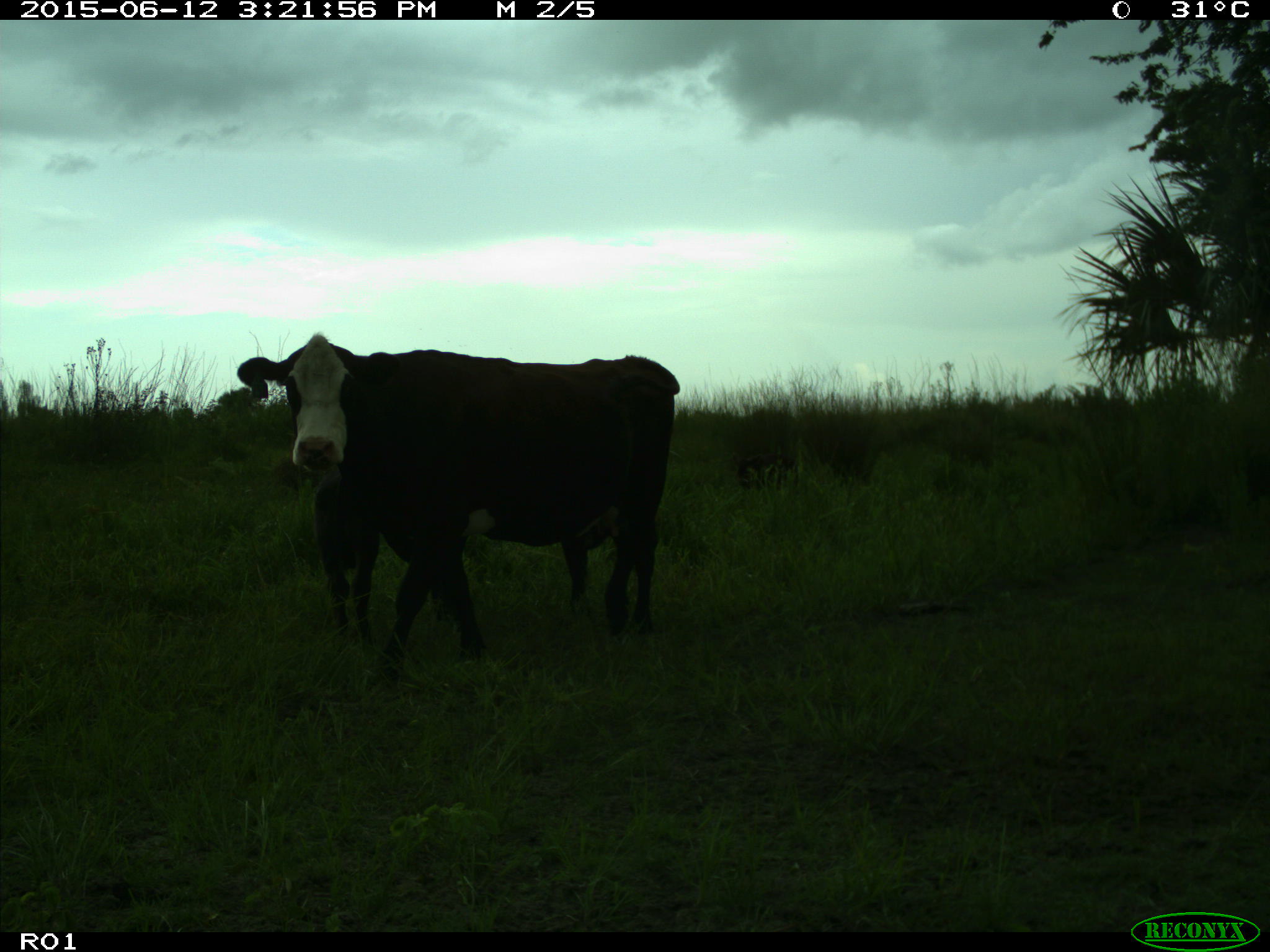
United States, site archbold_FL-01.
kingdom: Animalia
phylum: Chordata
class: Mammalia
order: Artiodactyla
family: Bovidae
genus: Bos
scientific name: Bos taurus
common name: domestic cow